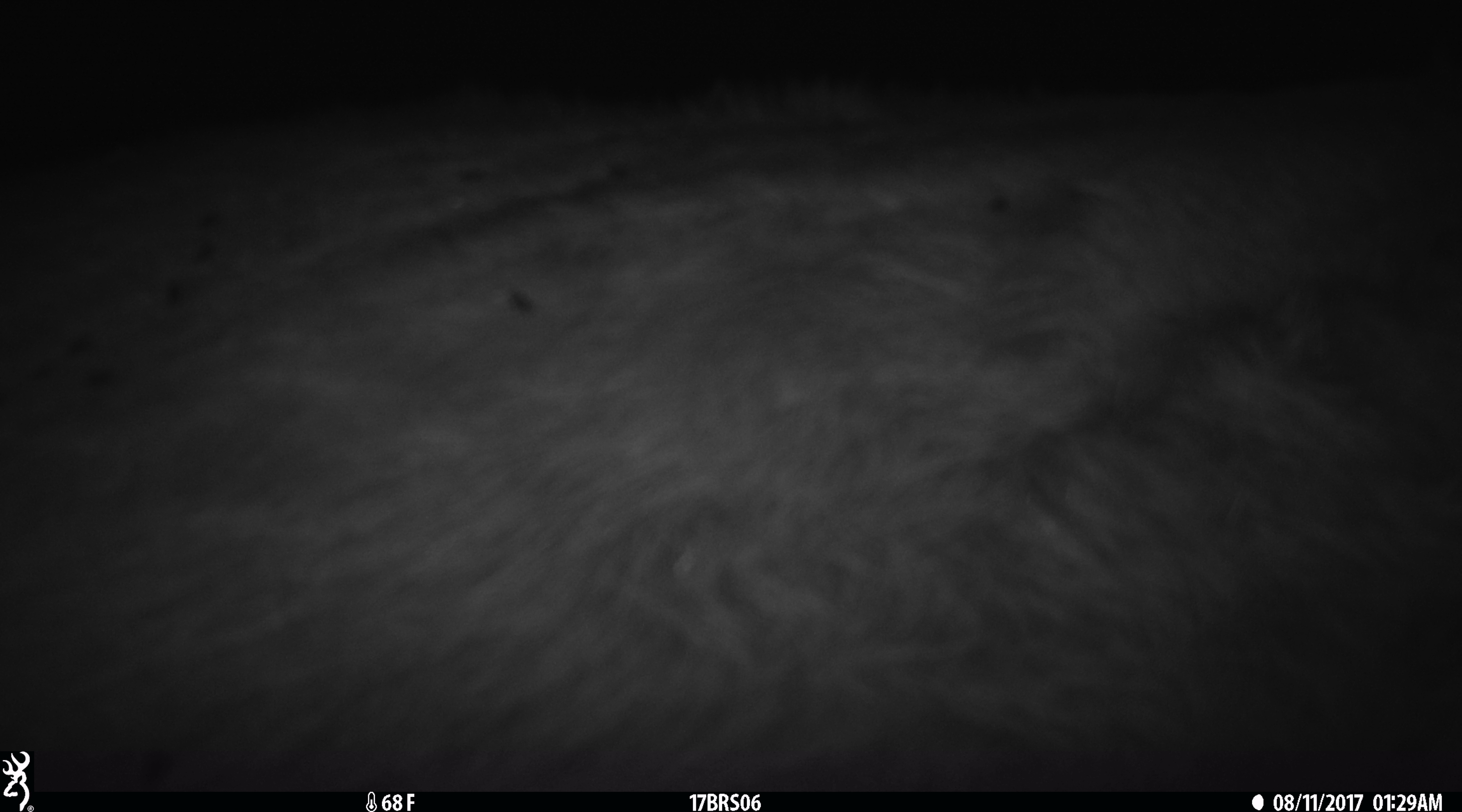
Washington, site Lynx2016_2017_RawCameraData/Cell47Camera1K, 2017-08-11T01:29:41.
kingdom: Animalia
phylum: Chordata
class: Mammalia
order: Artiodactyla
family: Bovidae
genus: Bos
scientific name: Bos taurus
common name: domestic cattle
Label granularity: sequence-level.